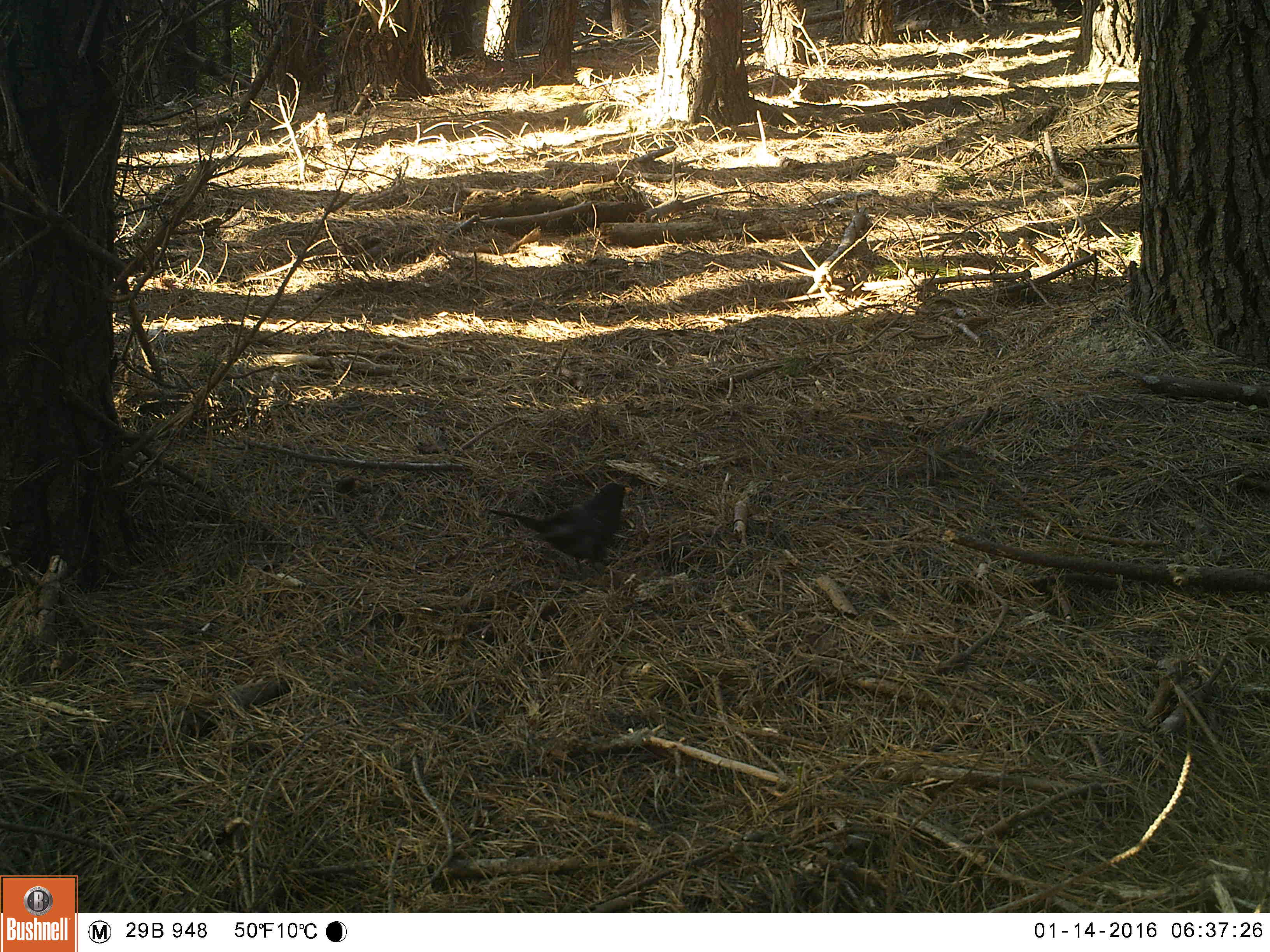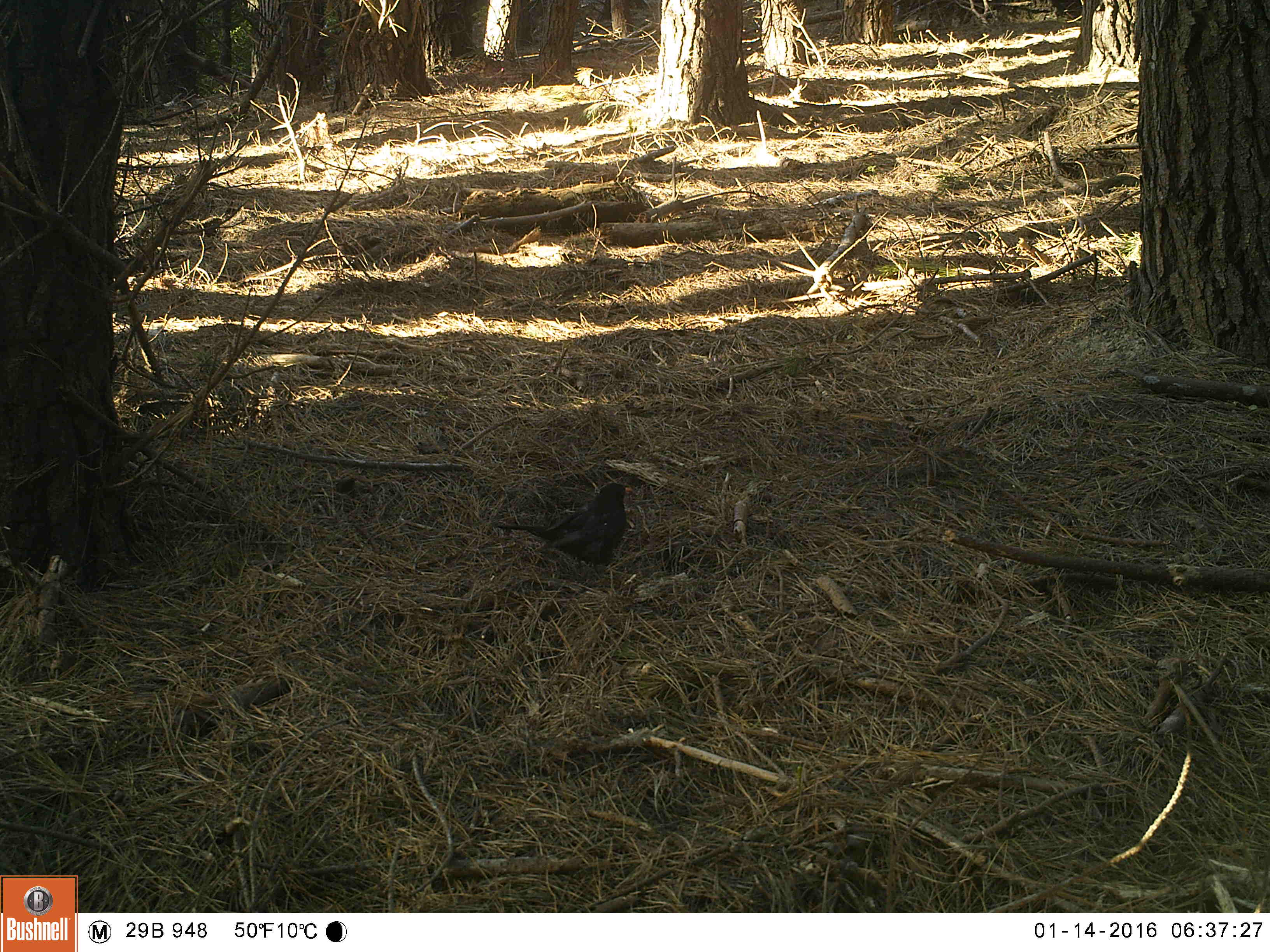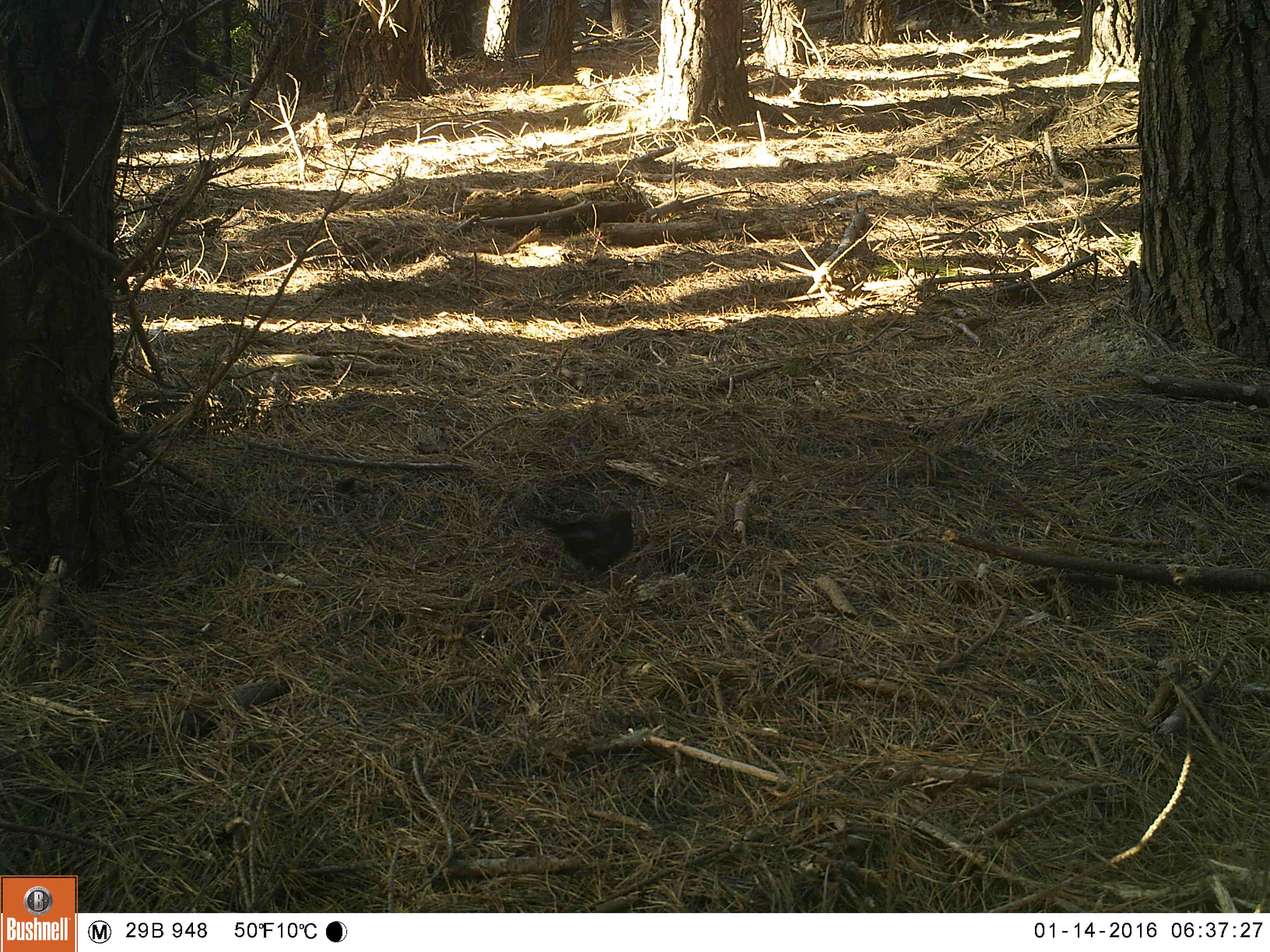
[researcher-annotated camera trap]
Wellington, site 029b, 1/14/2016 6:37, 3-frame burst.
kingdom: Animalia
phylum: Chordata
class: Aves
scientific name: Aves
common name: bird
Bird (Aves).